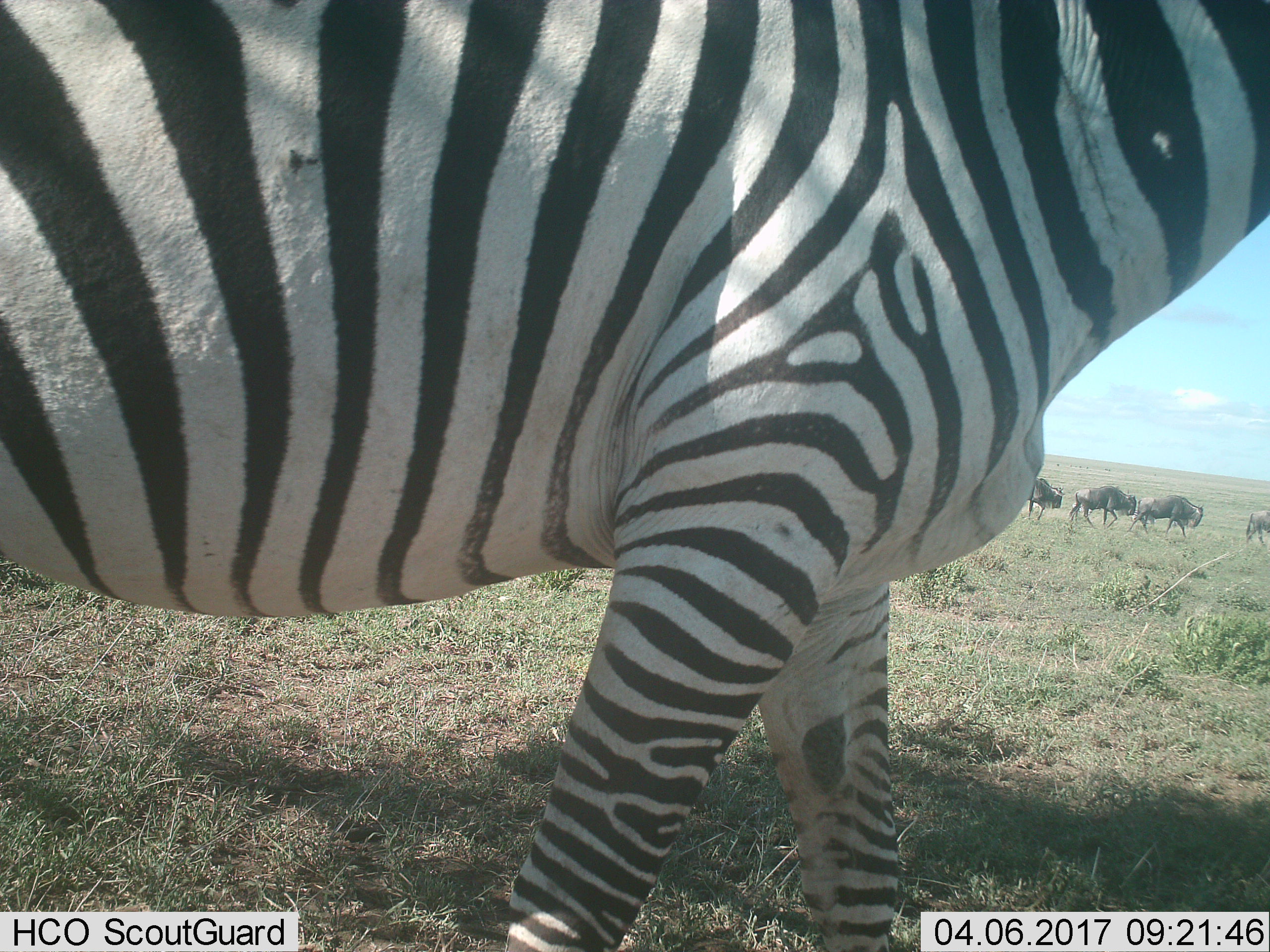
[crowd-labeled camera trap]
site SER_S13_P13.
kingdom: Animalia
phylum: Chordata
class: Mammalia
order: Artiodactyla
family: Bovidae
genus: Connochaetes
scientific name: Connochaetes taurinus taurinus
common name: blue wildebeest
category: wildebeestblue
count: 4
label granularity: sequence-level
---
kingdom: Animalia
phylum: Chordata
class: Mammalia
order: Perissodactyla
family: Equidae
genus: Equus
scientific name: Equus quagga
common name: plains zebra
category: zebraplains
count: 1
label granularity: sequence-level